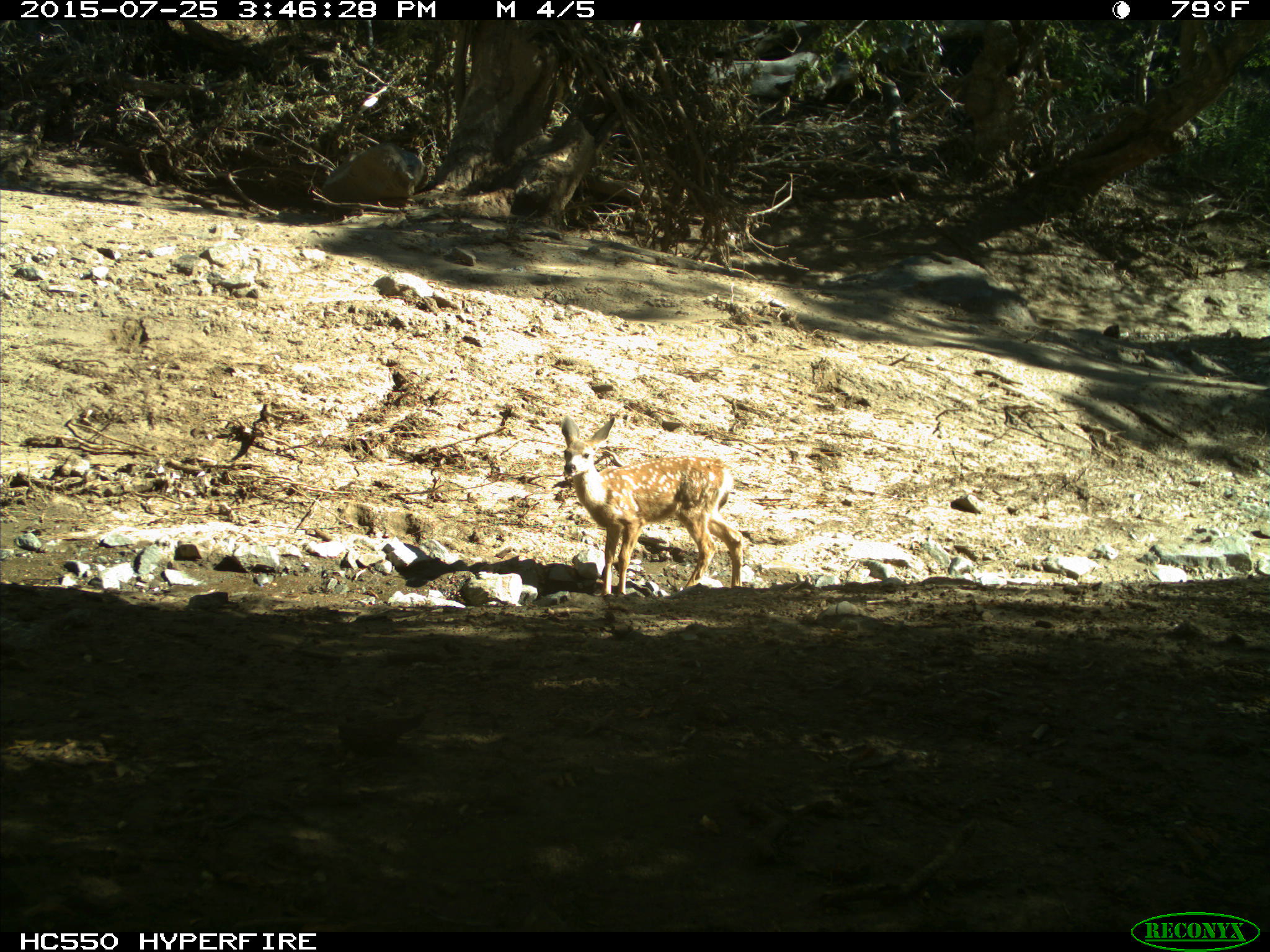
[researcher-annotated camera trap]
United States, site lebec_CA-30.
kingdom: Animalia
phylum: Chordata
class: Mammalia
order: Artiodactyla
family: Cervidae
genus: Odocoileus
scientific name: Odocoileus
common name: deer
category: unidentified deer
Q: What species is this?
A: Unidentified deer (deer) (Odocoileus).